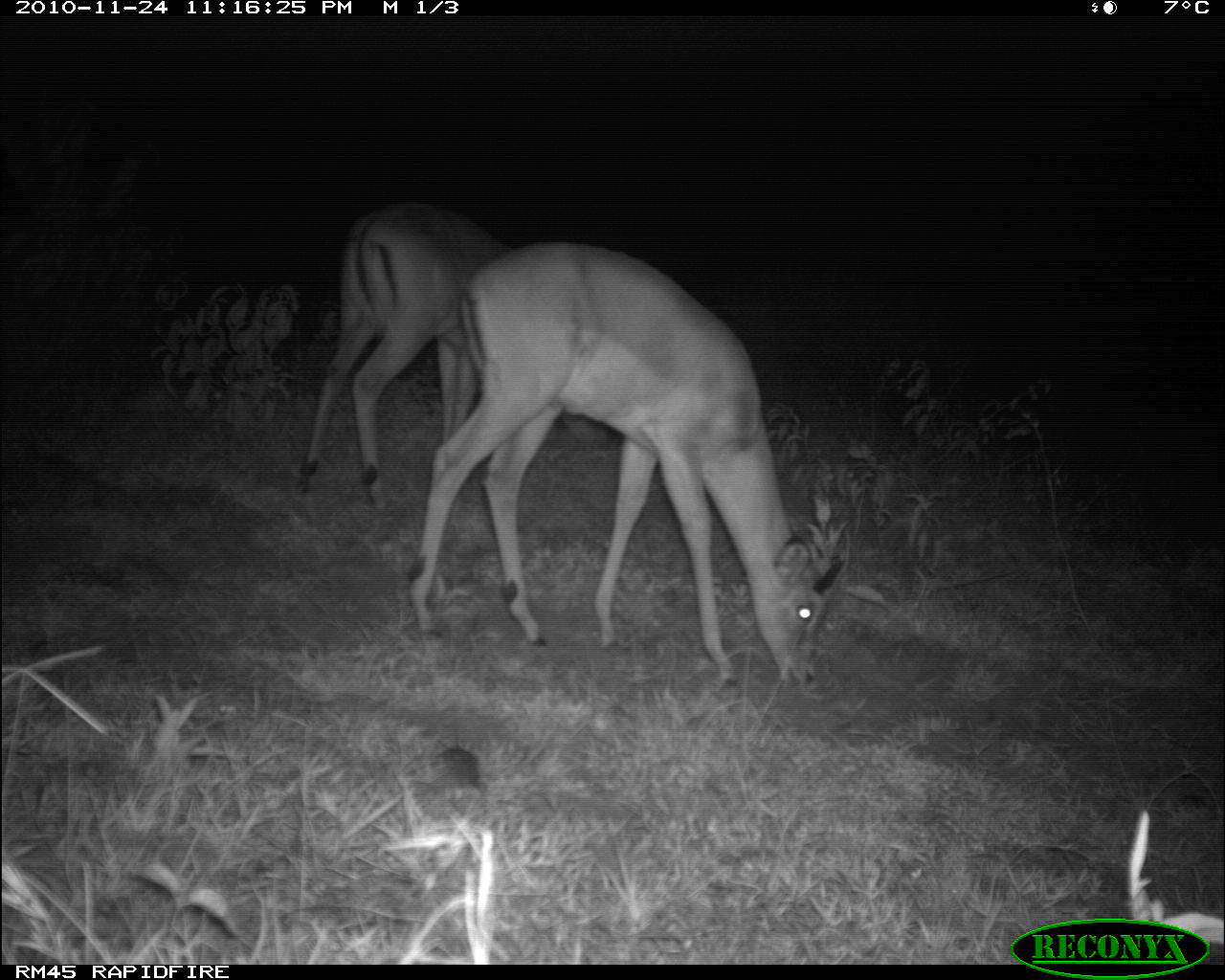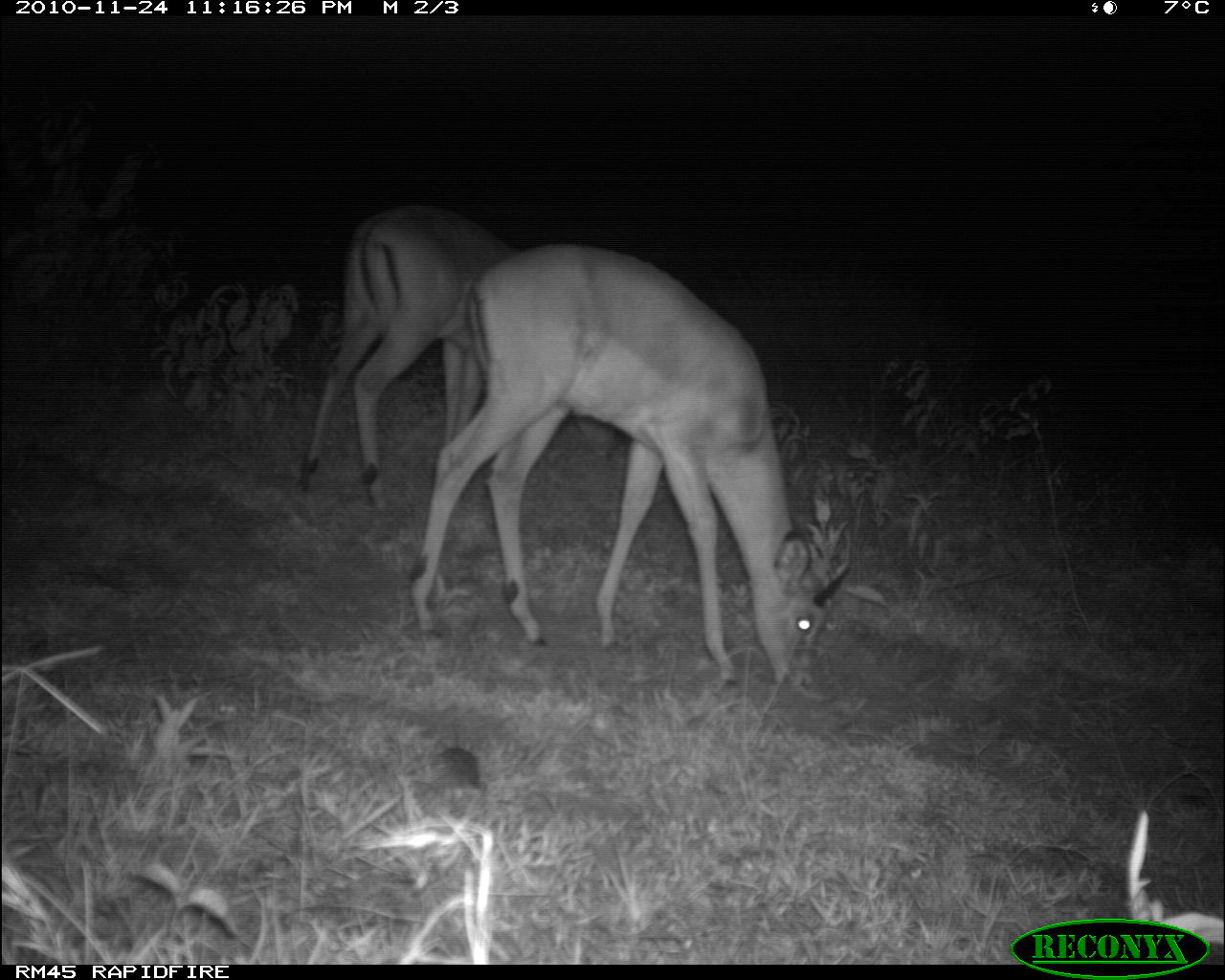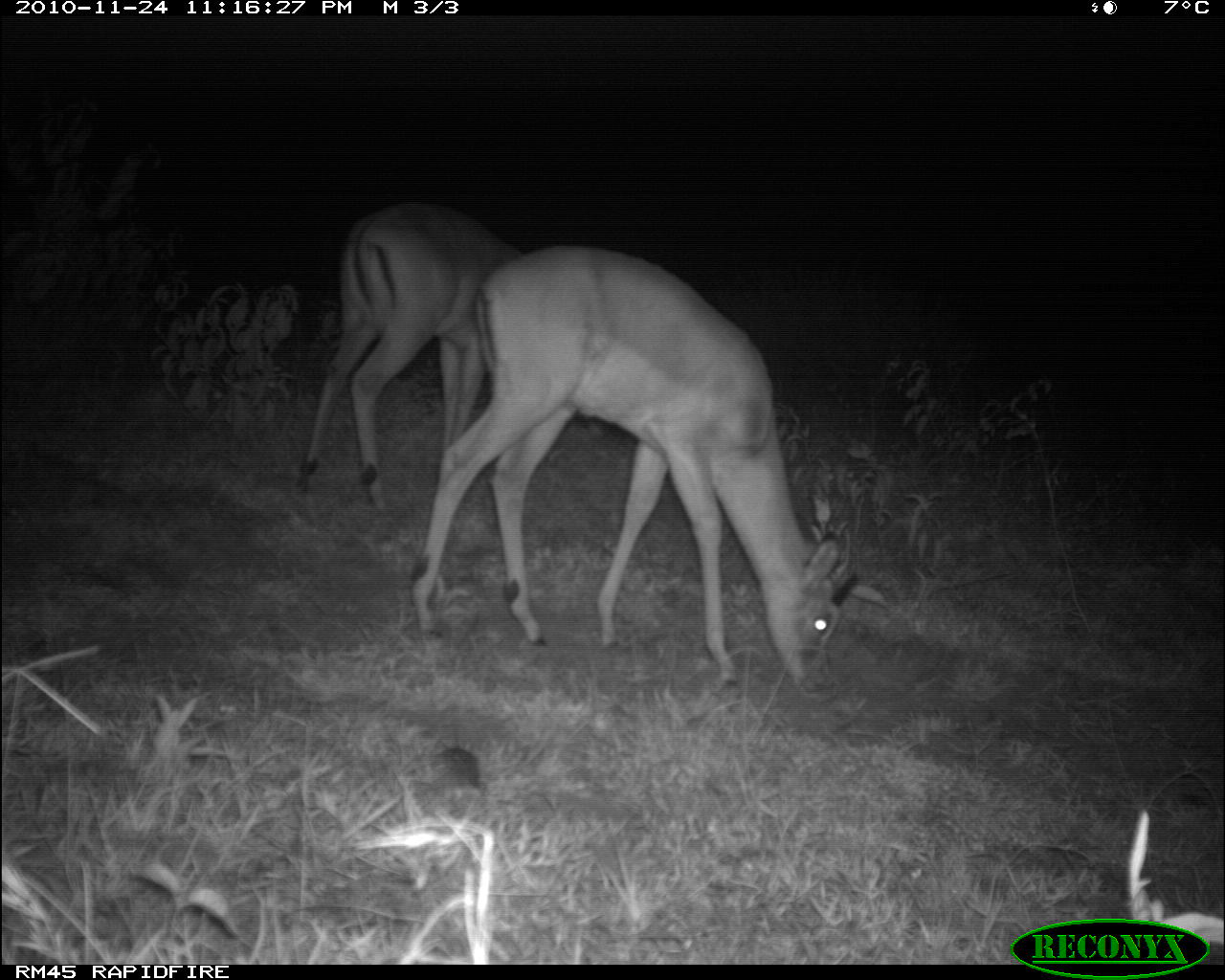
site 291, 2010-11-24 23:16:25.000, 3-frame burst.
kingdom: Animalia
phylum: Chordata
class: Mammalia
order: Artiodactyla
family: Bovidae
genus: Aepyceros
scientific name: Aepyceros melampus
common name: impala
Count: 2.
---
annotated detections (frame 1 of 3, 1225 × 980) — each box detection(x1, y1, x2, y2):
aepyceros melampus: detection(407, 236, 854, 696); detection(298, 195, 508, 505)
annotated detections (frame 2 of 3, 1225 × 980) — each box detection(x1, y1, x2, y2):
aepyceros melampus: detection(410, 241, 856, 691); detection(300, 202, 532, 511)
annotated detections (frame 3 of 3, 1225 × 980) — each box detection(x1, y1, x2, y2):
aepyceros melampus: detection(409, 243, 861, 694); detection(299, 199, 527, 514)